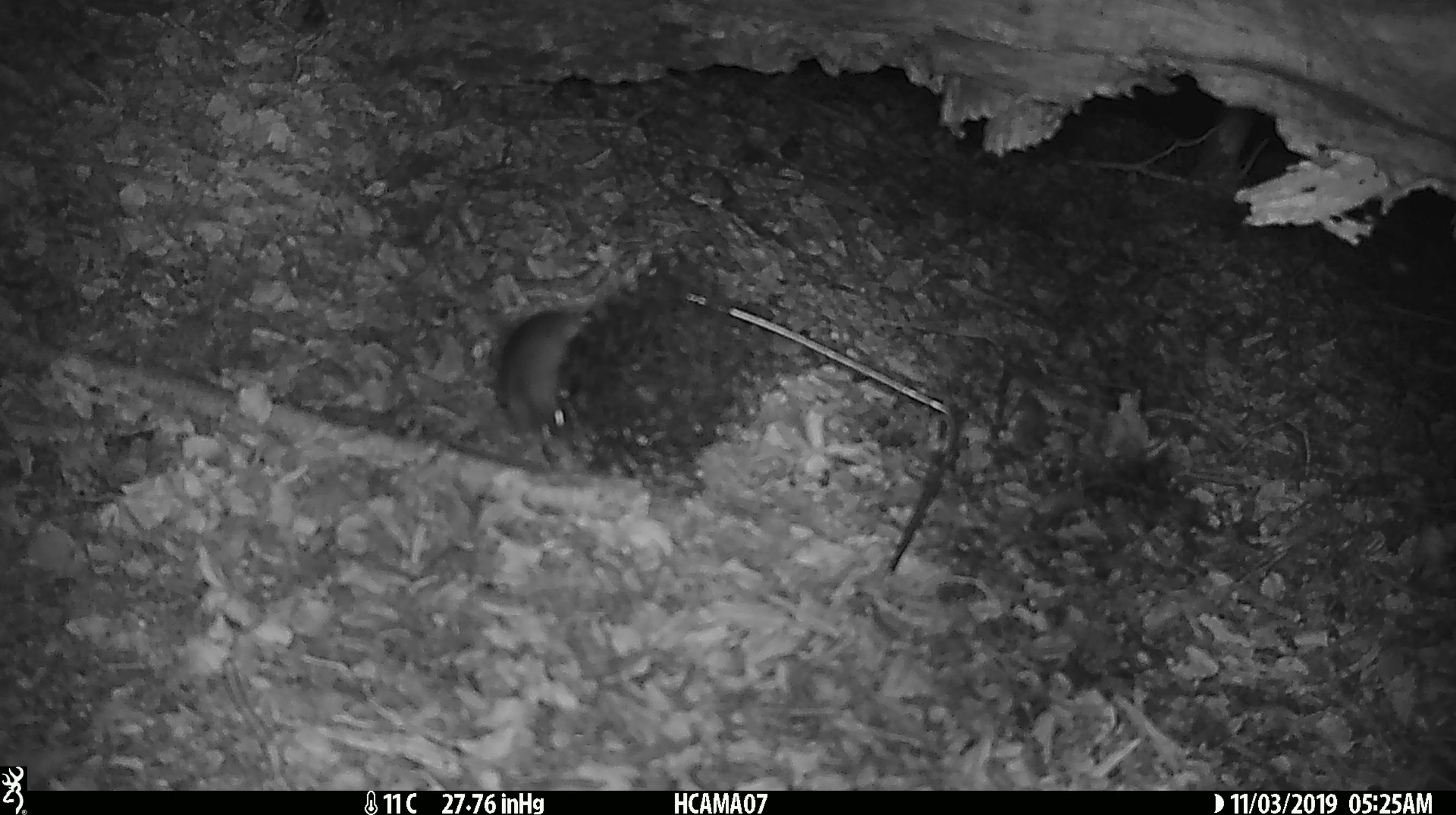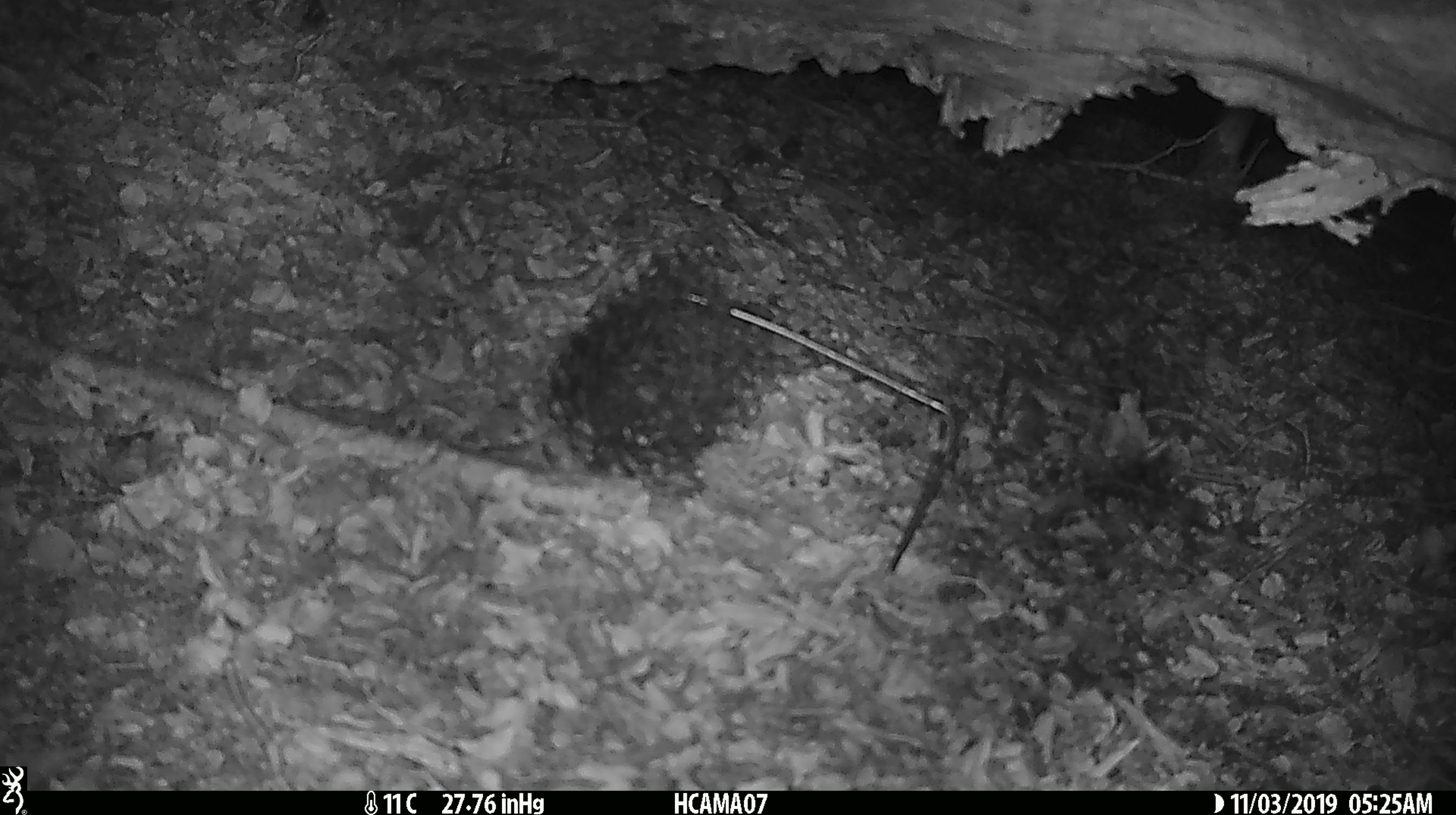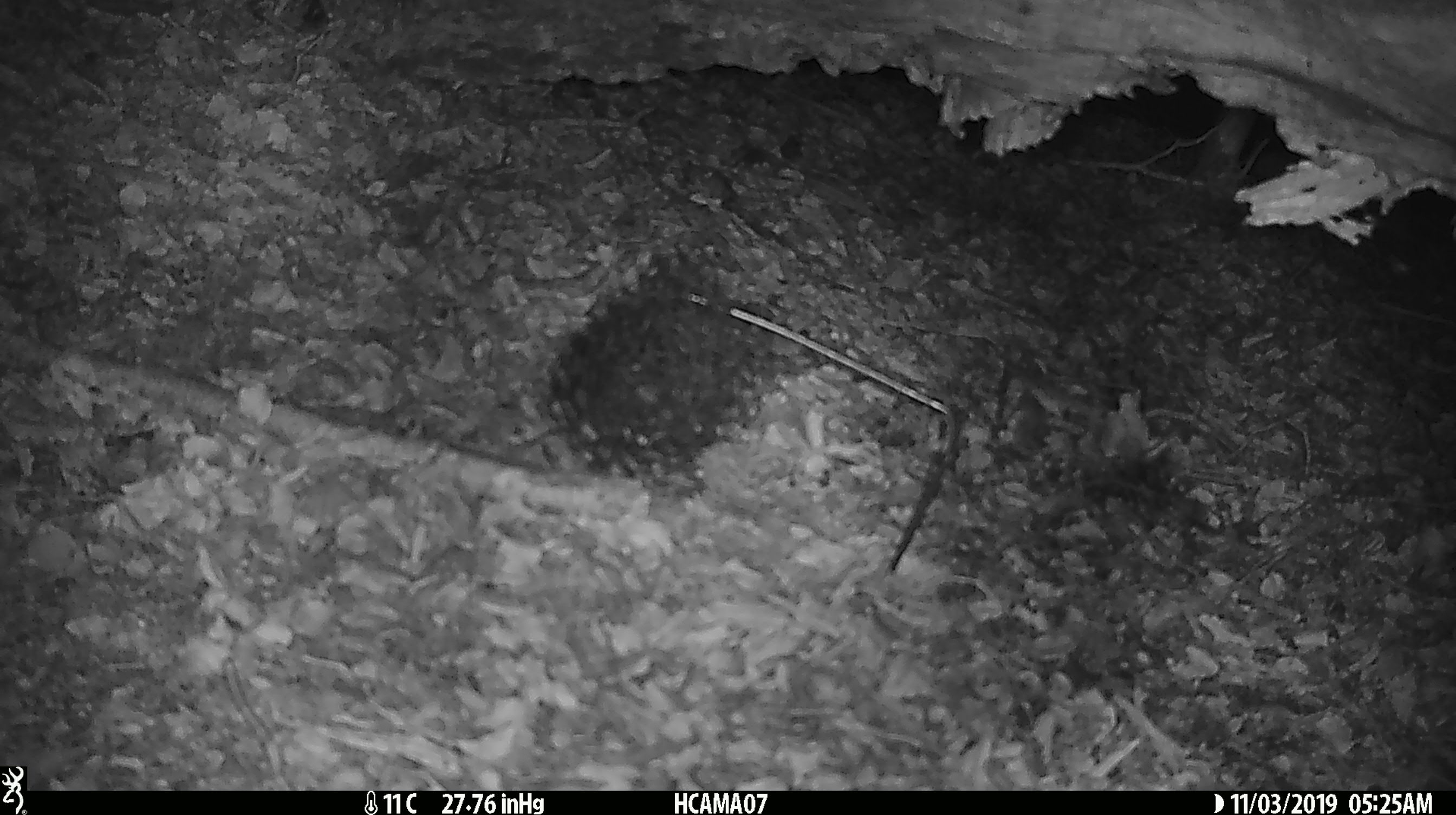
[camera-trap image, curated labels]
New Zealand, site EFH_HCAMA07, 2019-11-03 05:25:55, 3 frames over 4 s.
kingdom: Animalia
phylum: Chordata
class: Mammalia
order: Rodentia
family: Muridae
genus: Mus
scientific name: Mus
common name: mouse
Mouse (Mus).